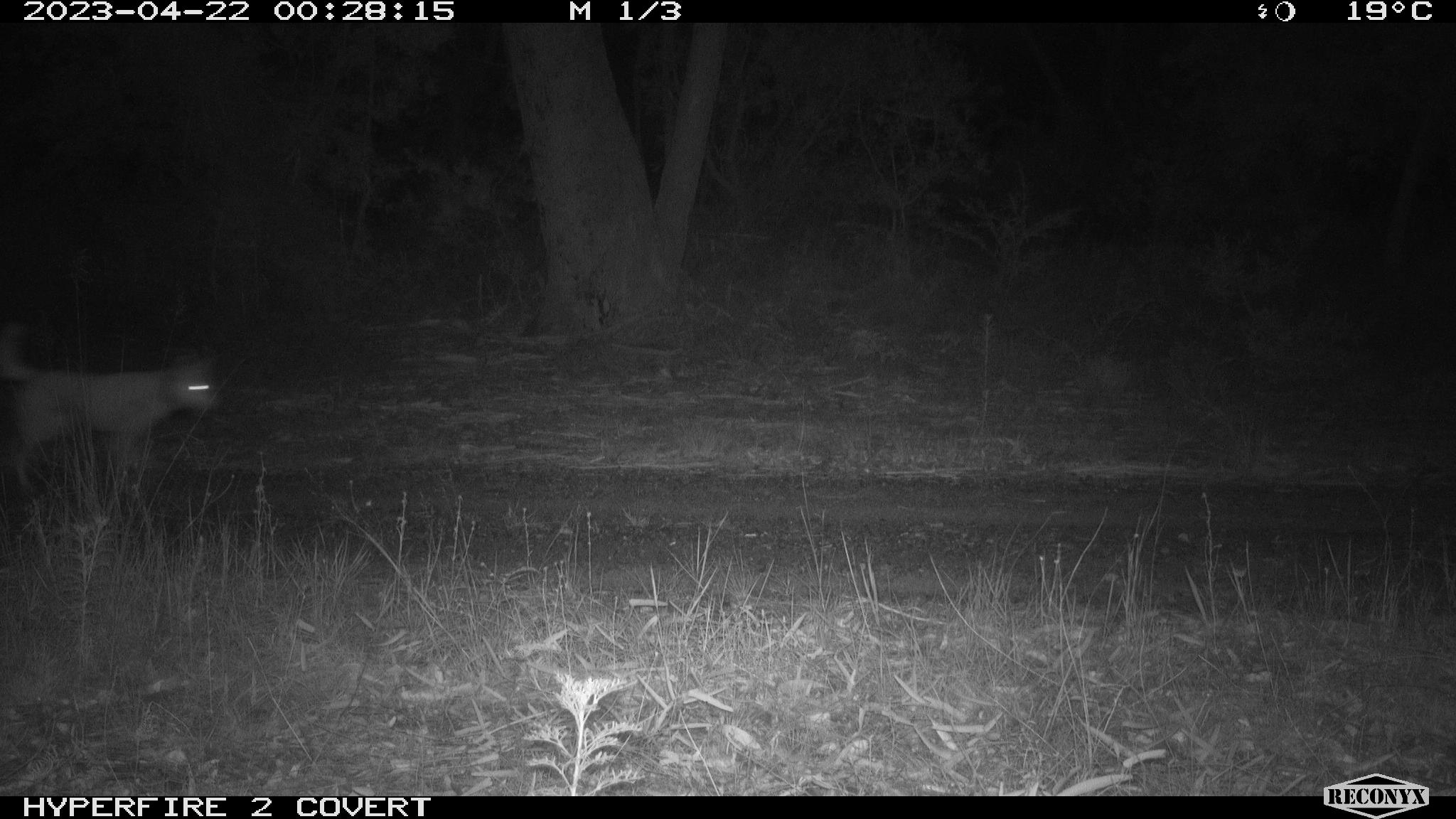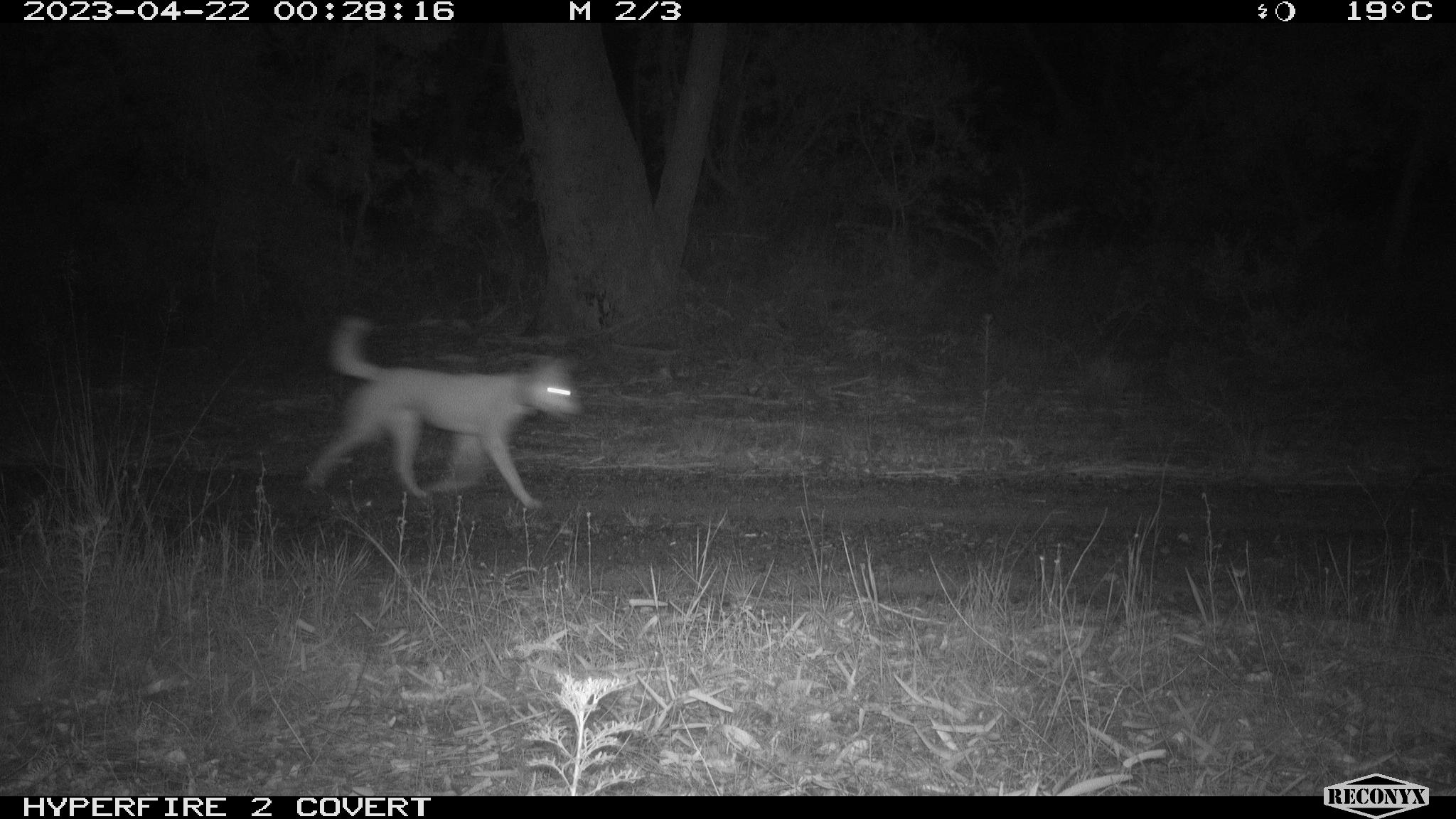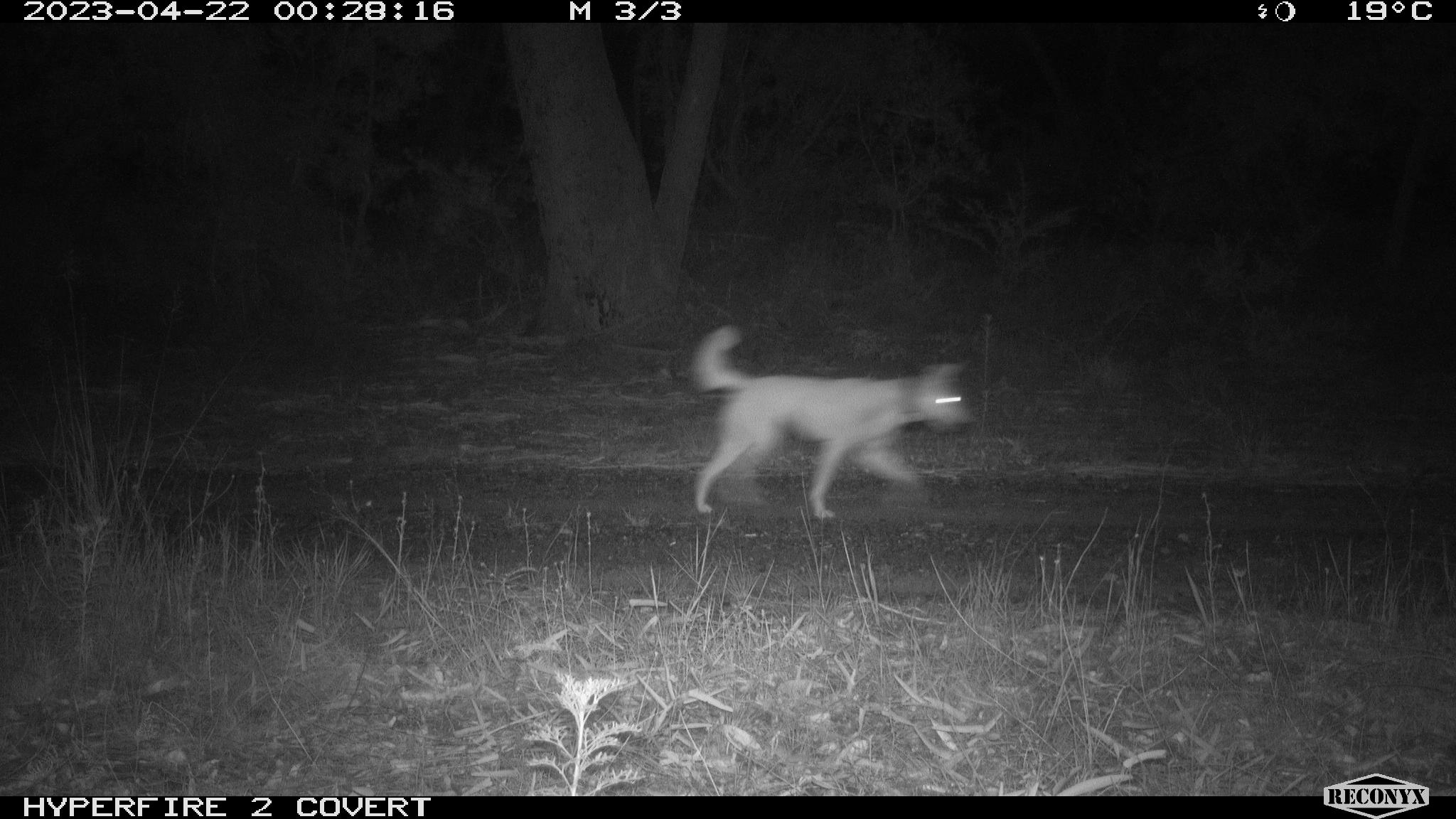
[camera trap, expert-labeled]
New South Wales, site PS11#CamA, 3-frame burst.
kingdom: Animalia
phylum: Chordata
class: Mammalia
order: Carnivora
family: Canidae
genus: Canis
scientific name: Canis familiaris dingo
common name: dingo